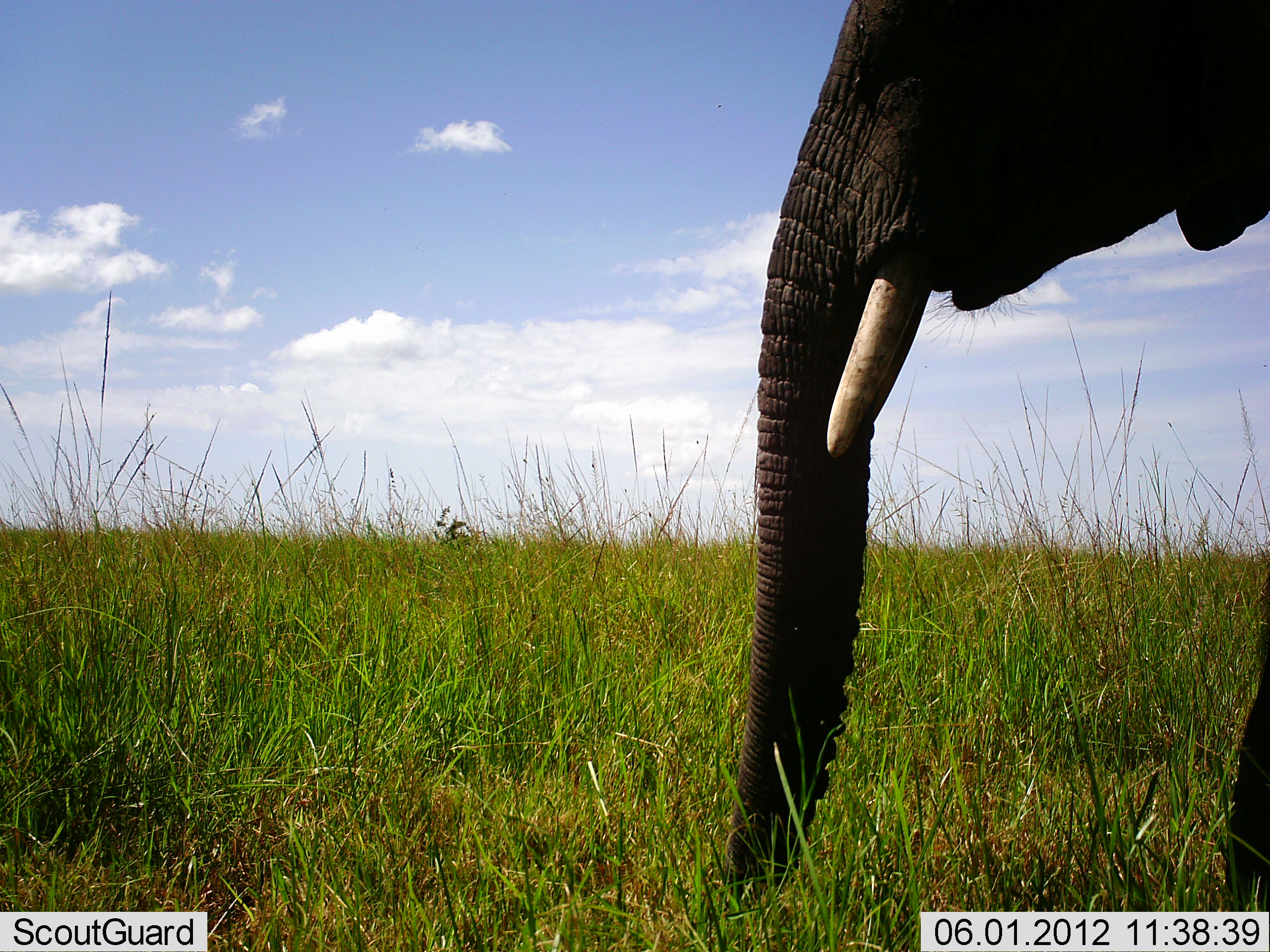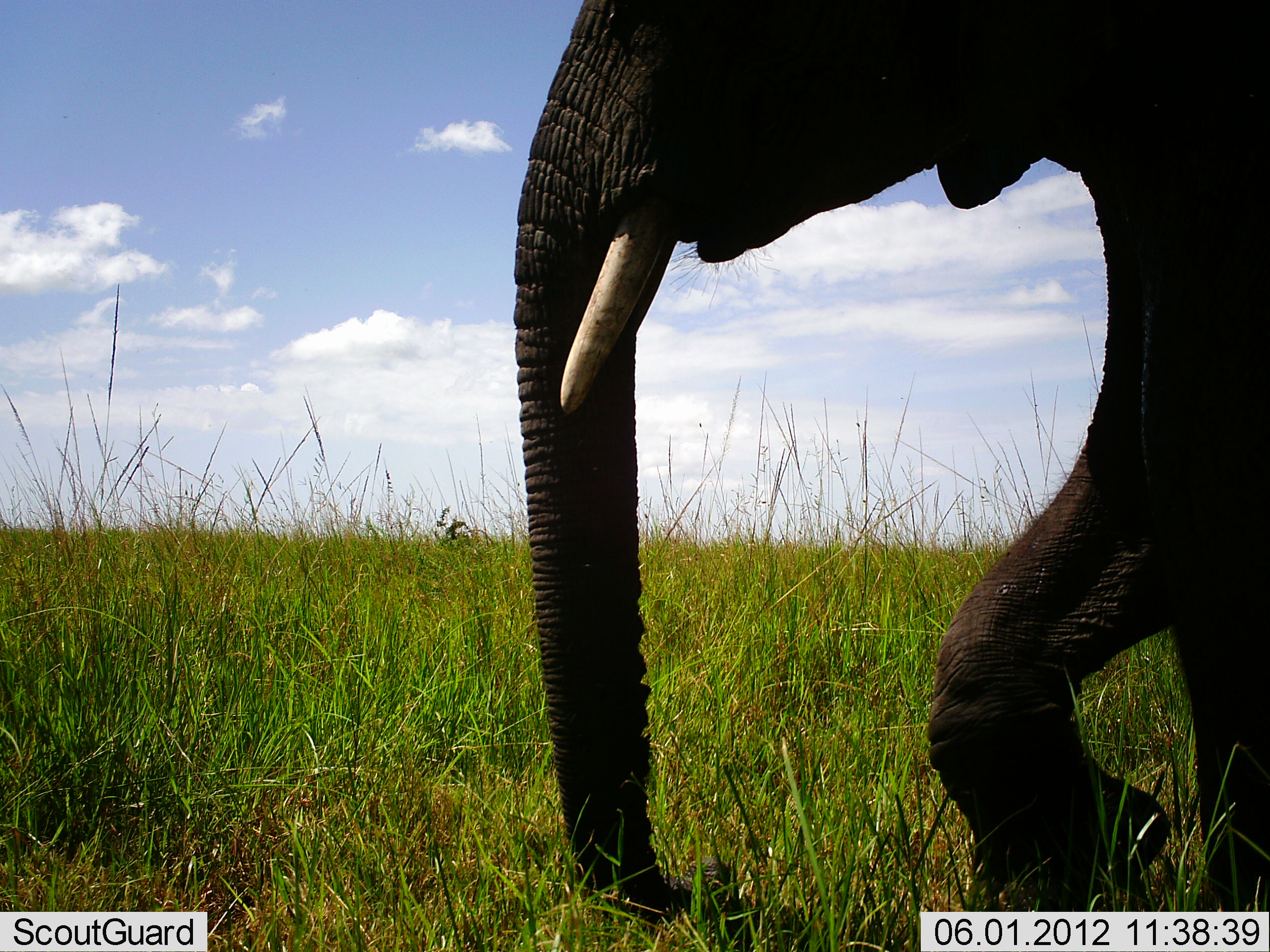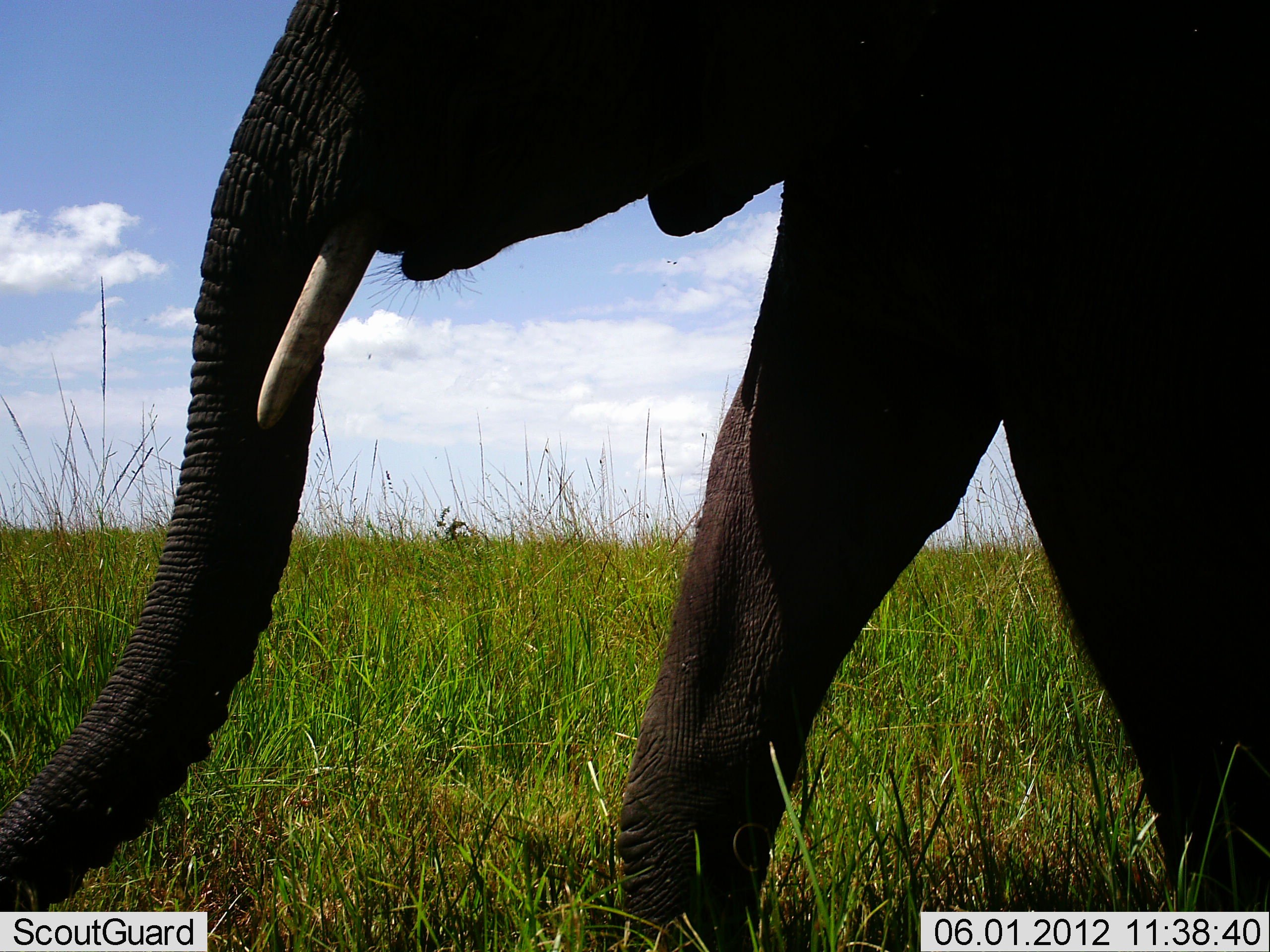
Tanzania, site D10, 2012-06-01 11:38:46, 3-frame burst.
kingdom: Animalia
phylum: Chordata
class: Mammalia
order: Proboscidea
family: Elephantidae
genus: Loxodonta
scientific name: Loxodonta africana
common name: african bush elephant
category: elephant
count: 1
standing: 10%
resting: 0%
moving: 90%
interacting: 0%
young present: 0%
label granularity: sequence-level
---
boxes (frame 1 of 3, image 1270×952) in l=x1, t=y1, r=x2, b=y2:
animal: l=726, t=0, r=1270, b=912; l=715, t=102, r=722, b=109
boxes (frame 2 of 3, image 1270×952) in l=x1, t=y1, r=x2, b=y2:
animal: l=511, t=0, r=1270, b=912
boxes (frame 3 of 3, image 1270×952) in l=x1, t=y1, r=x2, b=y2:
animal: l=0, t=0, r=1270, b=951